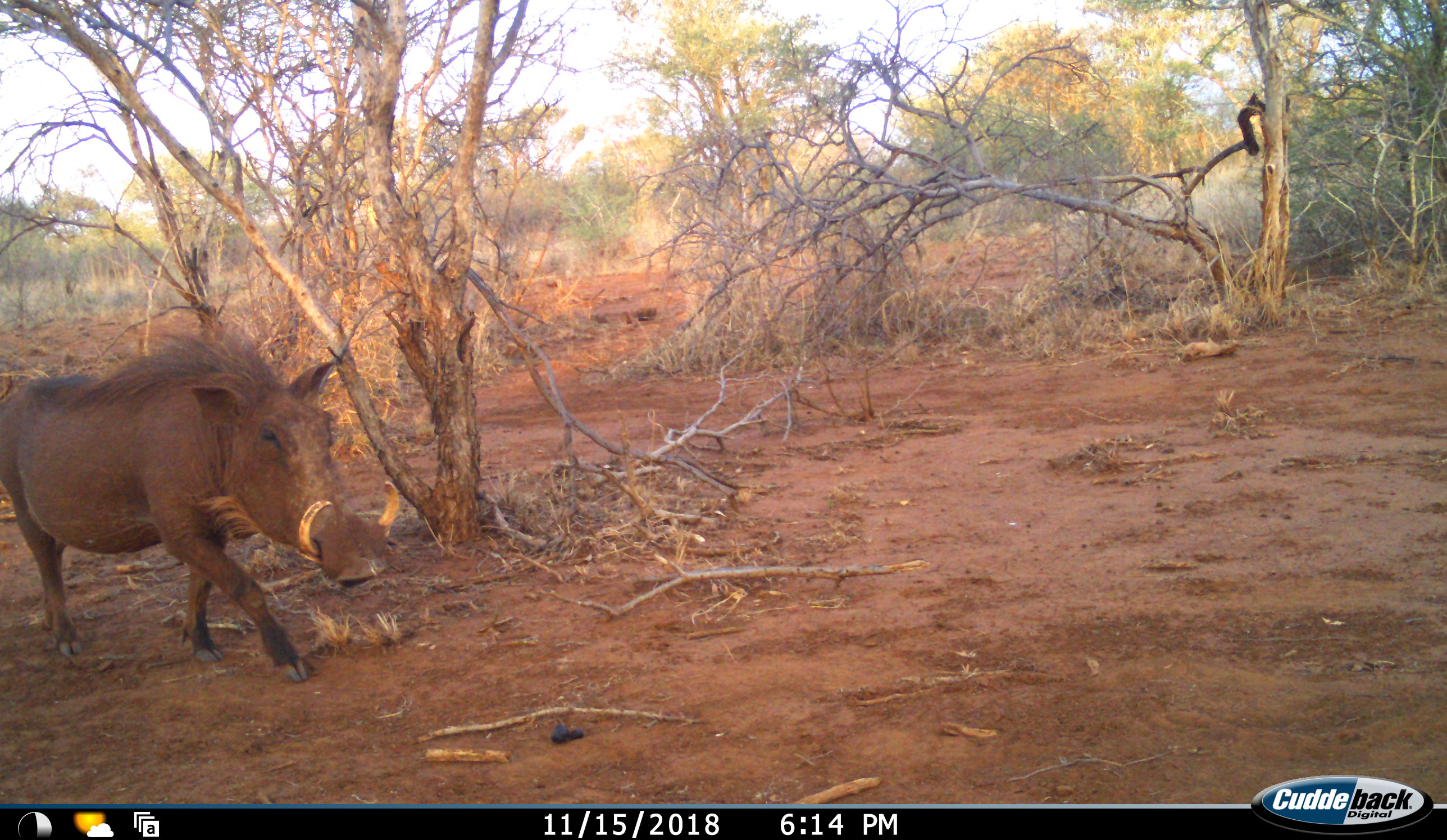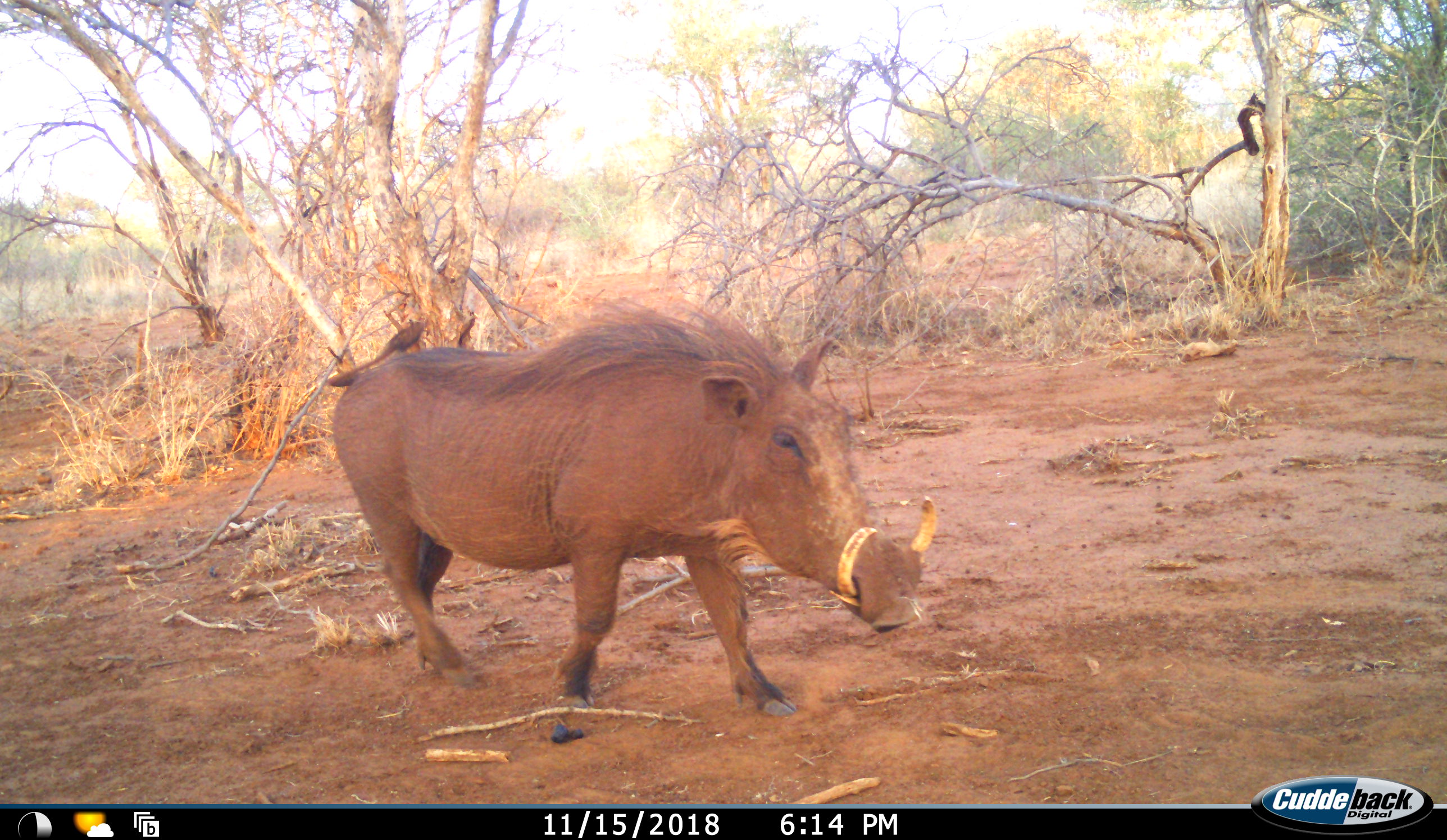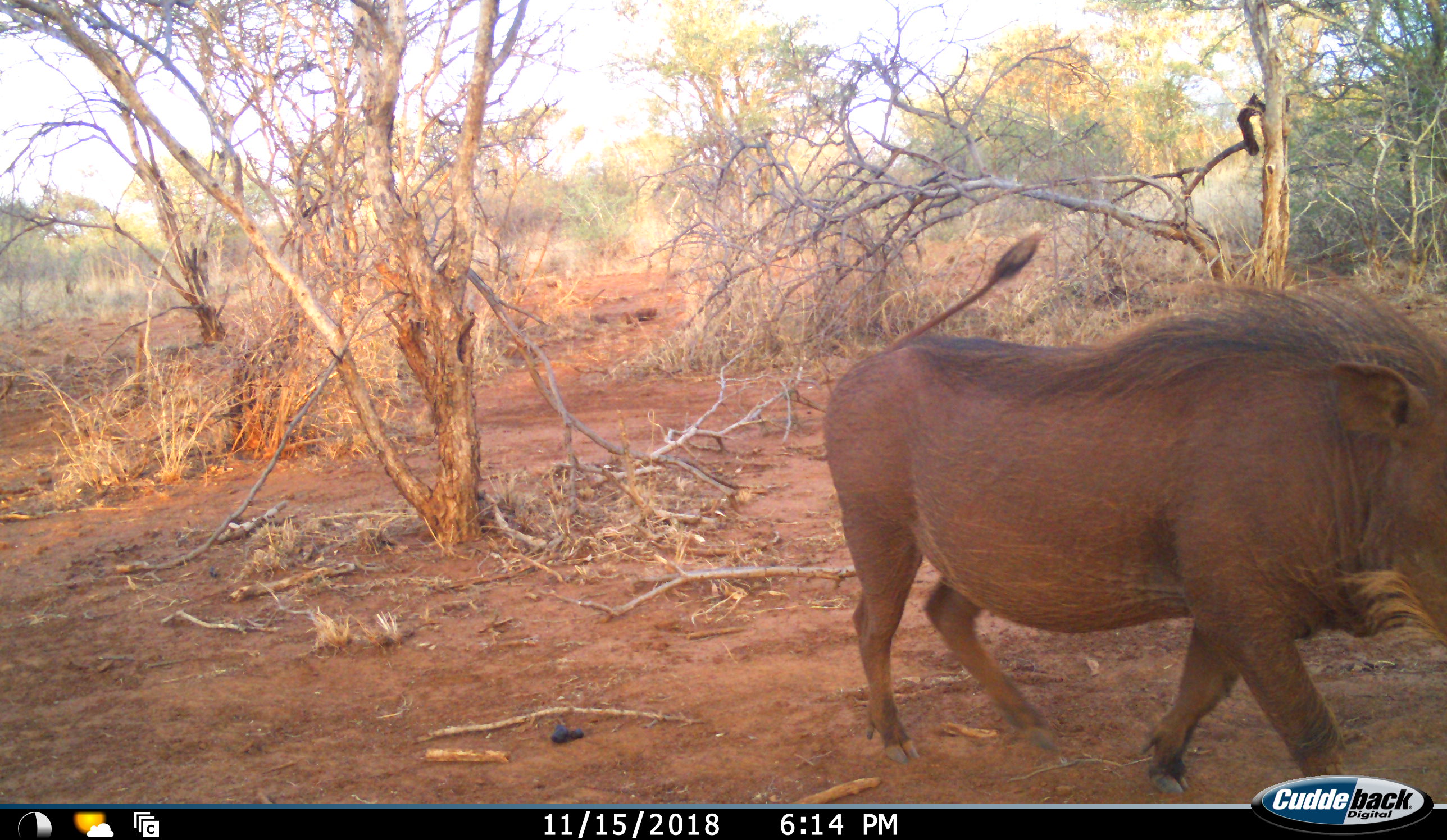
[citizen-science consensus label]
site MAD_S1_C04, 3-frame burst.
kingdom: Animalia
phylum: Chordata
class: Mammalia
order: Artiodactyla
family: Suidae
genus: Phacochoerus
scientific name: Phacochoerus africanus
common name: warthog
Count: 1.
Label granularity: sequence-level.